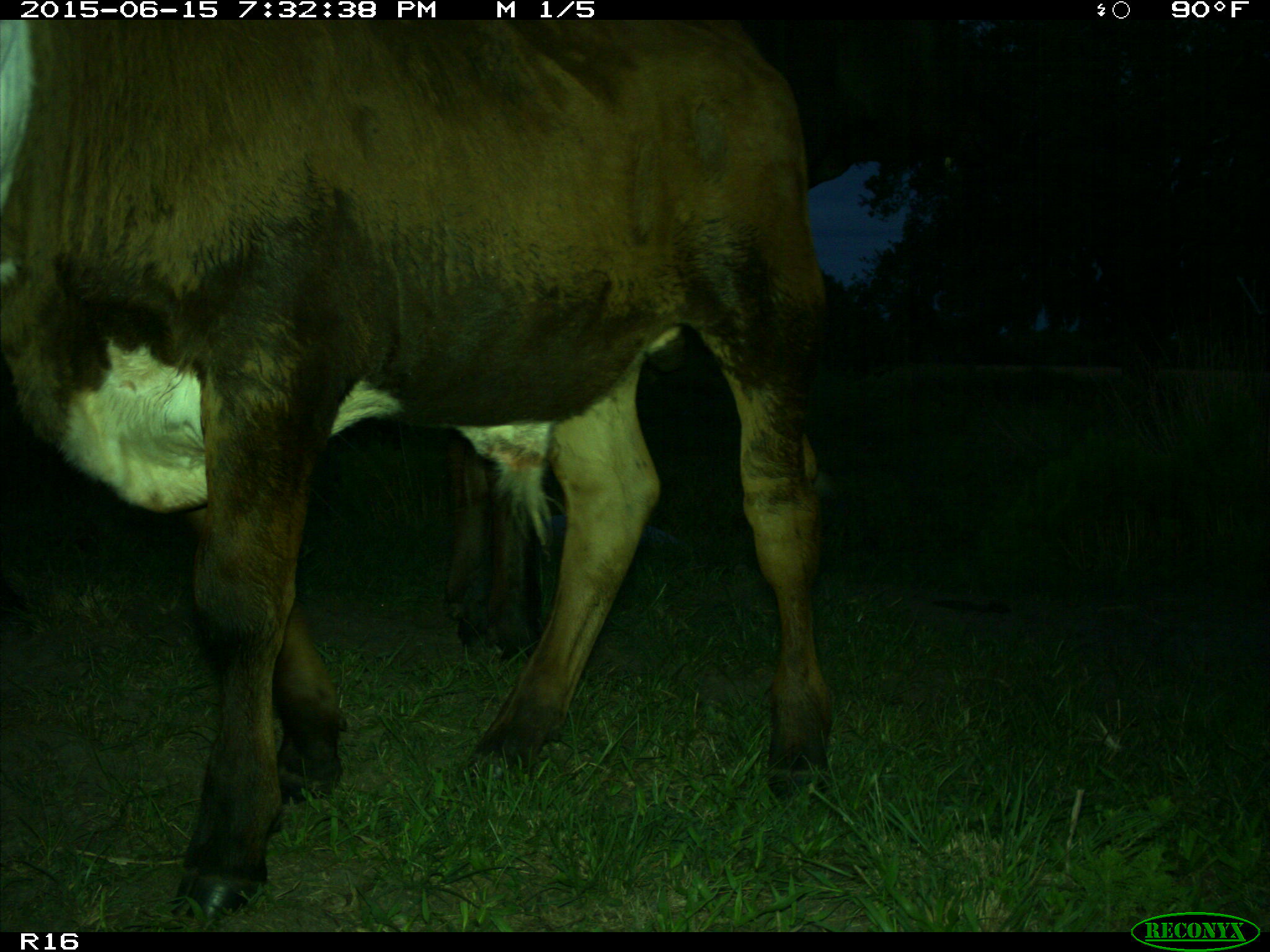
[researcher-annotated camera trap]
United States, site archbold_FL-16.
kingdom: Animalia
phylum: Chordata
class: Mammalia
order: Artiodactyla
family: Bovidae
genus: Bos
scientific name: Bos taurus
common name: domestic cow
Bos taurus (domestic cow).